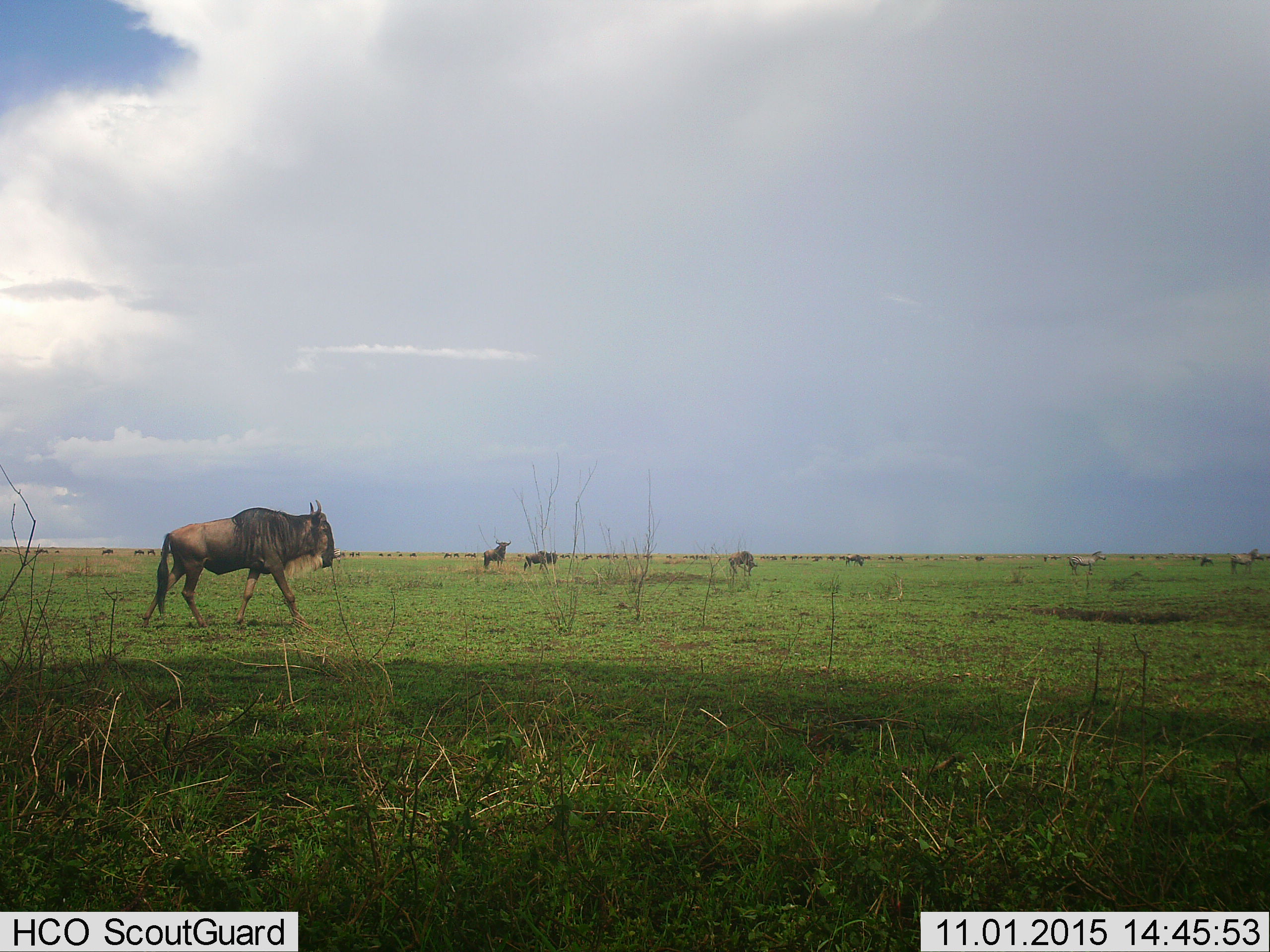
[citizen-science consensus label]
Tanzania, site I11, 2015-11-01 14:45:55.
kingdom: Animalia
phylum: Chordata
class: Mammalia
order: Artiodactyla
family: Bovidae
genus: Connochaetes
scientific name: Connochaetes taurinus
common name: blue wildebeest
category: wildebeest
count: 11-50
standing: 62%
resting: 0%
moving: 75%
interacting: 0%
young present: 0%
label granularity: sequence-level